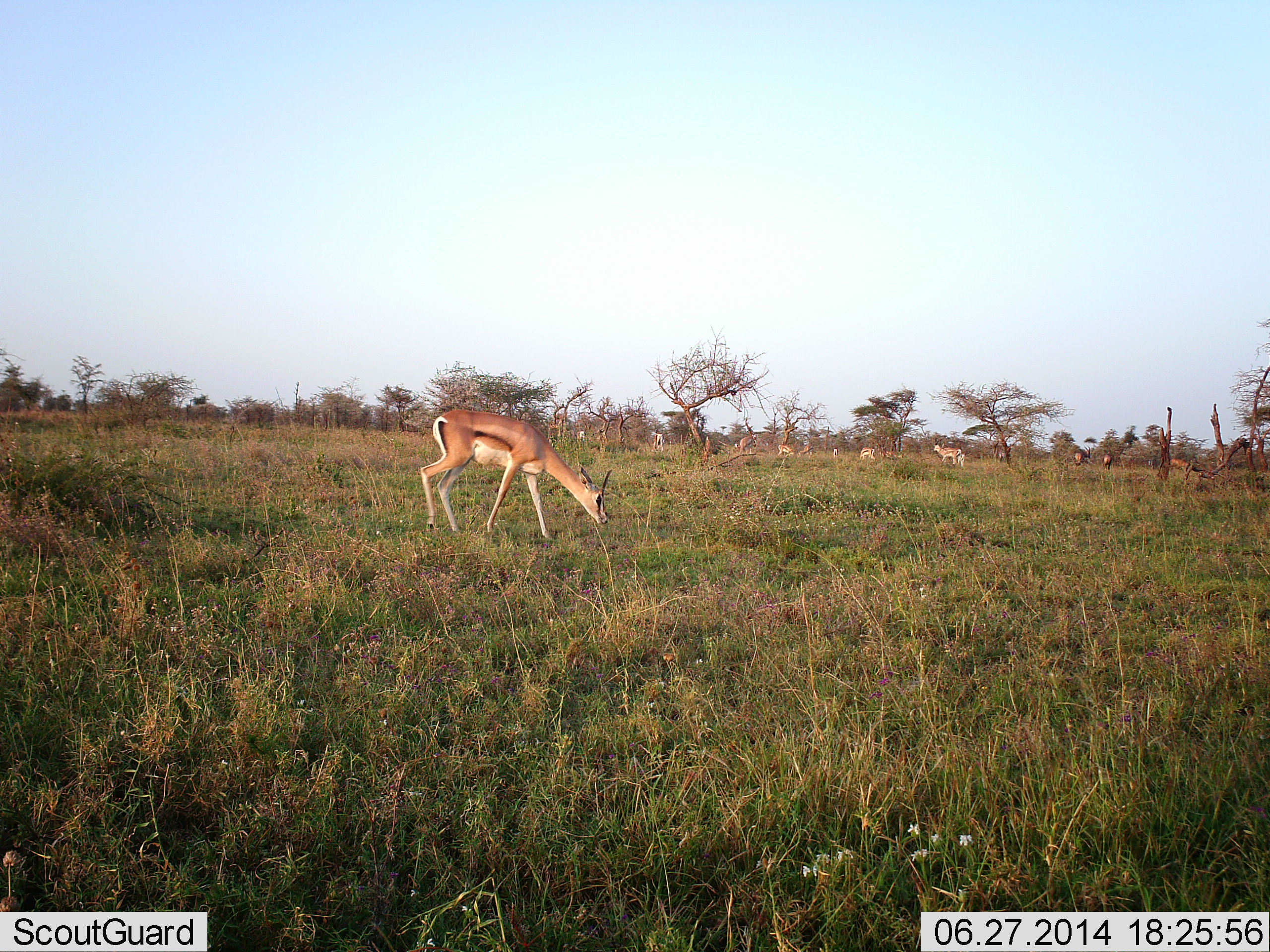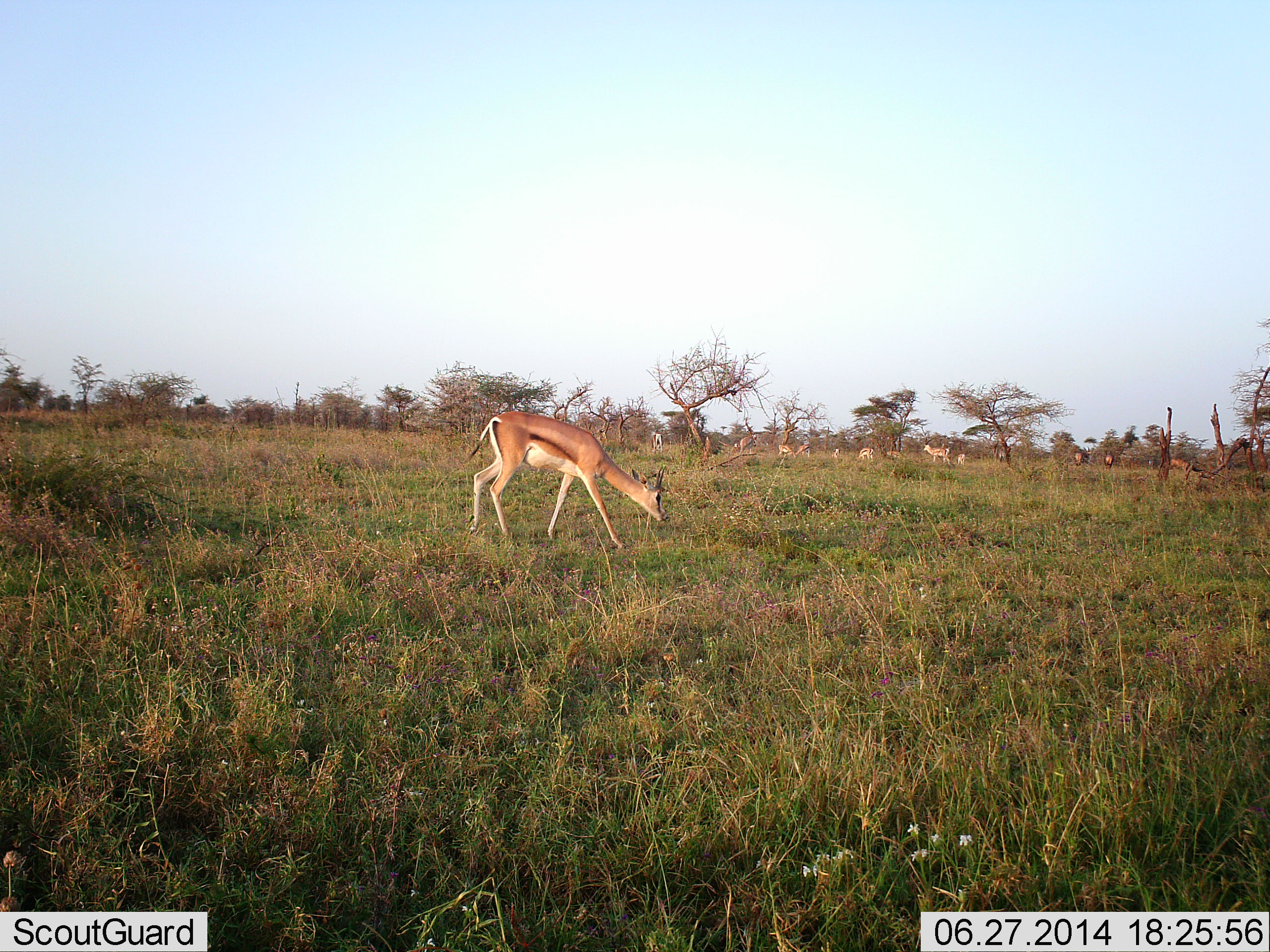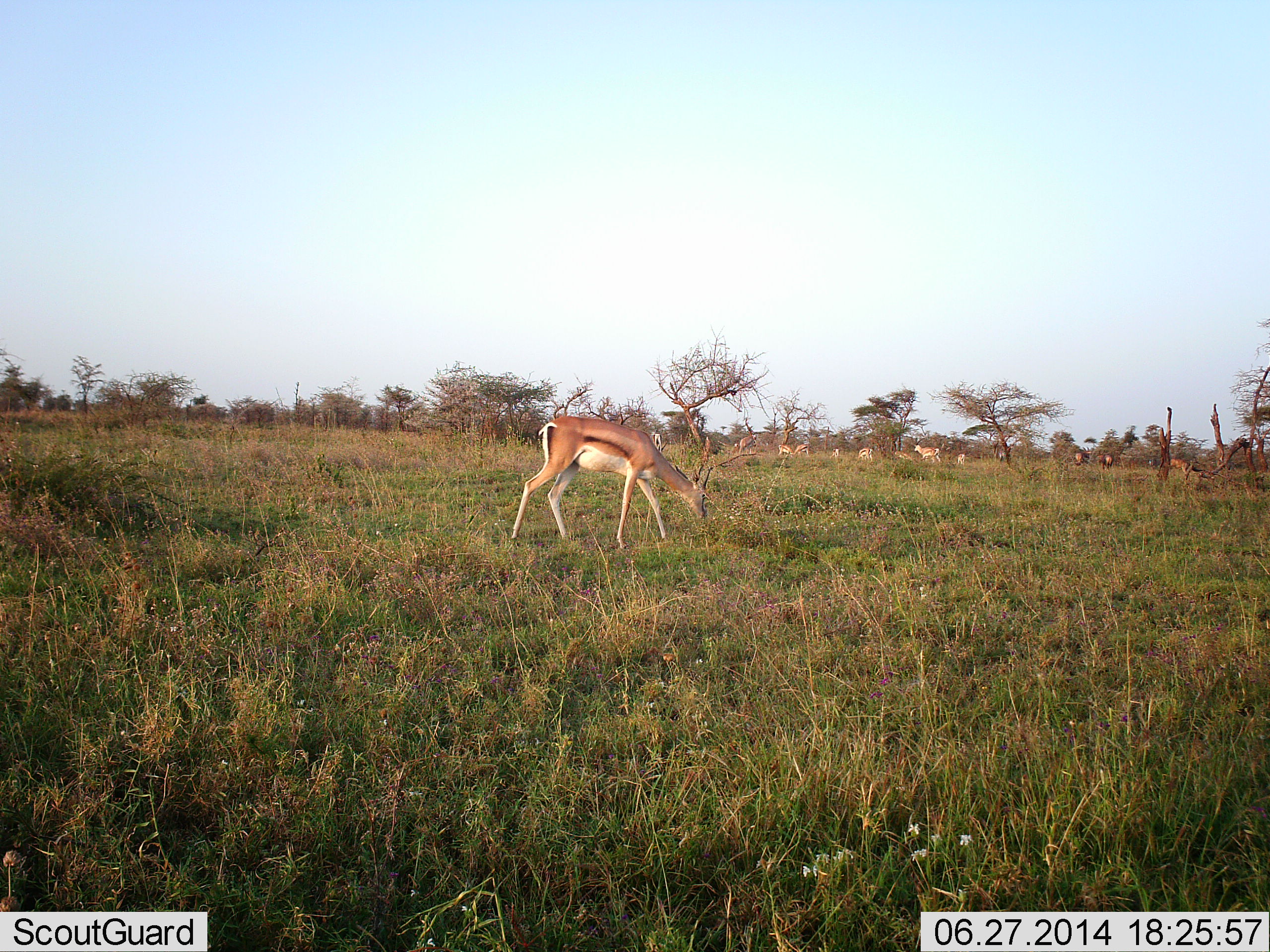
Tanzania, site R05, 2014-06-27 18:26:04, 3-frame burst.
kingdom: Animalia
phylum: Chordata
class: Mammalia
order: Artiodactyla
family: Bovidae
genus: Eudorcas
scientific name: Eudorcas thomsonii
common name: thomson's gazelle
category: gazellethomsons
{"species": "gazellethomsons (thomson's gazelle) (Eudorcas thomsonii)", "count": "7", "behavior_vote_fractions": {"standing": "38%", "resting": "3%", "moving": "59%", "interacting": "3%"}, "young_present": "0%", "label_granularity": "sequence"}